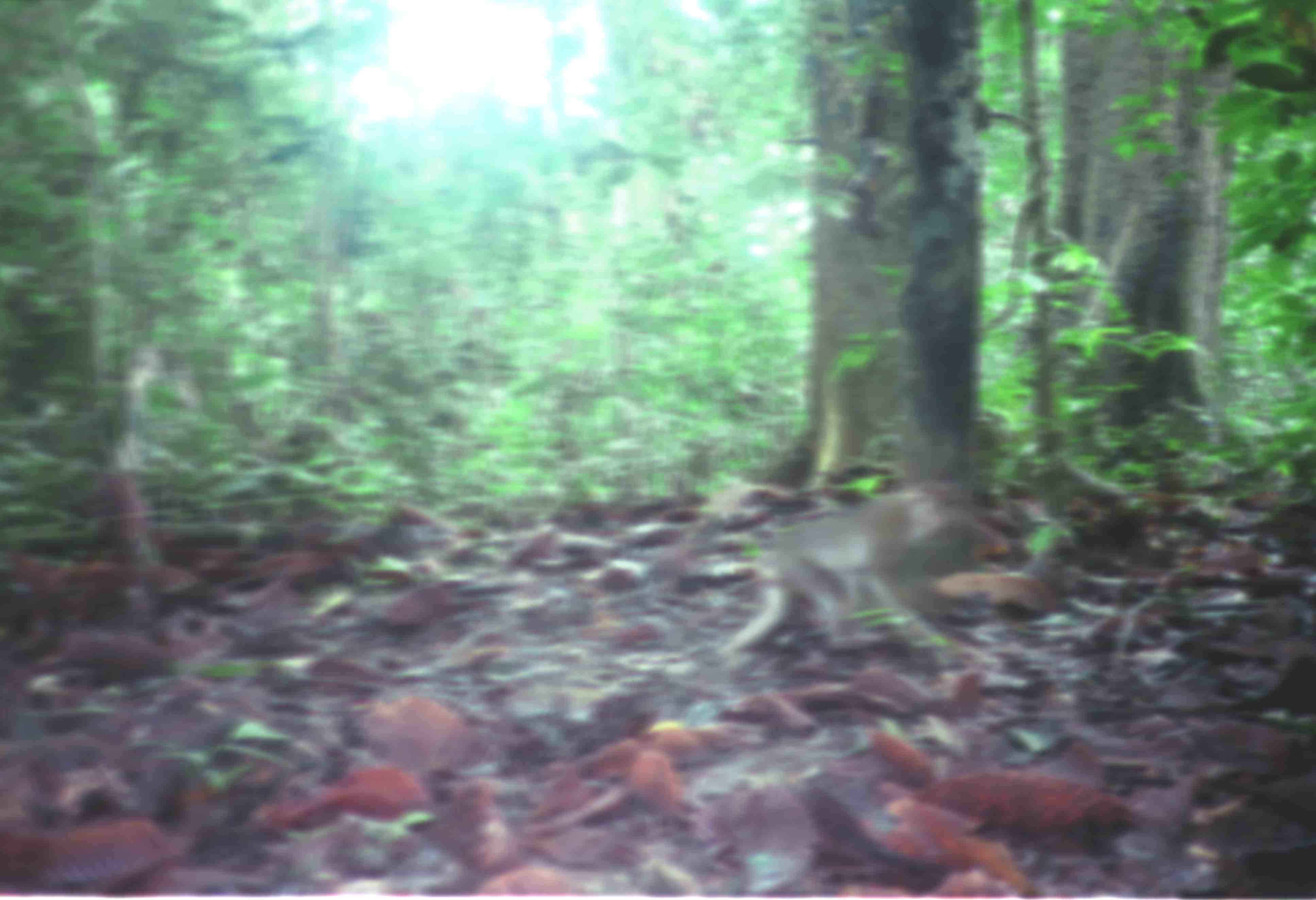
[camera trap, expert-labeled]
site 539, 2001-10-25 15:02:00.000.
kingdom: Animalia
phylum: Chordata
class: Mammalia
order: Primates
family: Cercopithecidae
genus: Macaca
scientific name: Macaca nemestrina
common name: southern pig-tailed macaque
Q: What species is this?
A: Macaca nemestrina (southern pig-tailed macaque).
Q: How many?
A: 1.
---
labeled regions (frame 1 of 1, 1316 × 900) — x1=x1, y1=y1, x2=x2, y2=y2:
macaca nemestrina: x1=726, y1=482, x2=998, y2=666